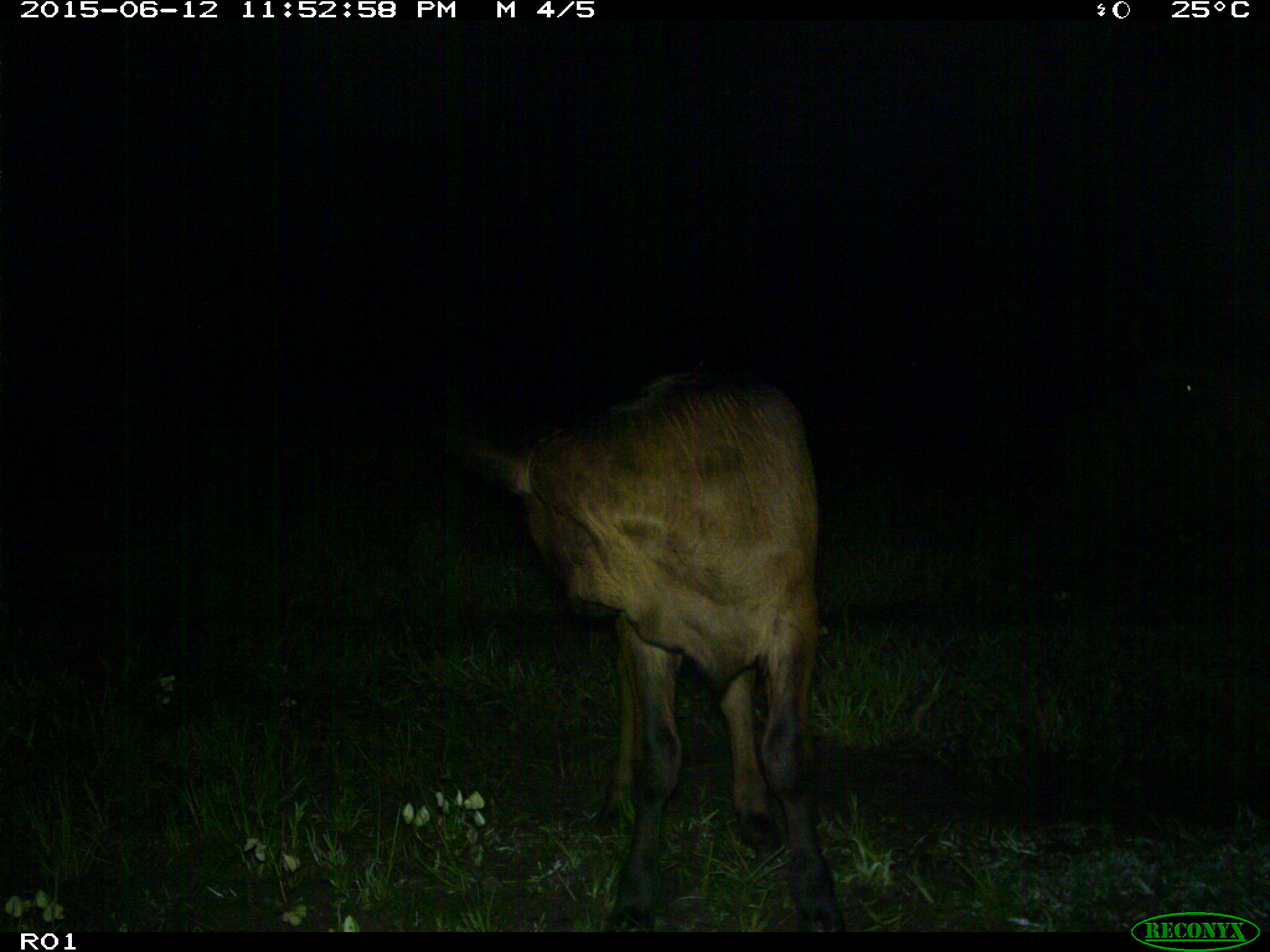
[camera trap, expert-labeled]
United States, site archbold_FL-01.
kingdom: Animalia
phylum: Chordata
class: Mammalia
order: Artiodactyla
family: Bovidae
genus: Bos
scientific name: Bos taurus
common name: domestic cow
Bos taurus (domestic cow).